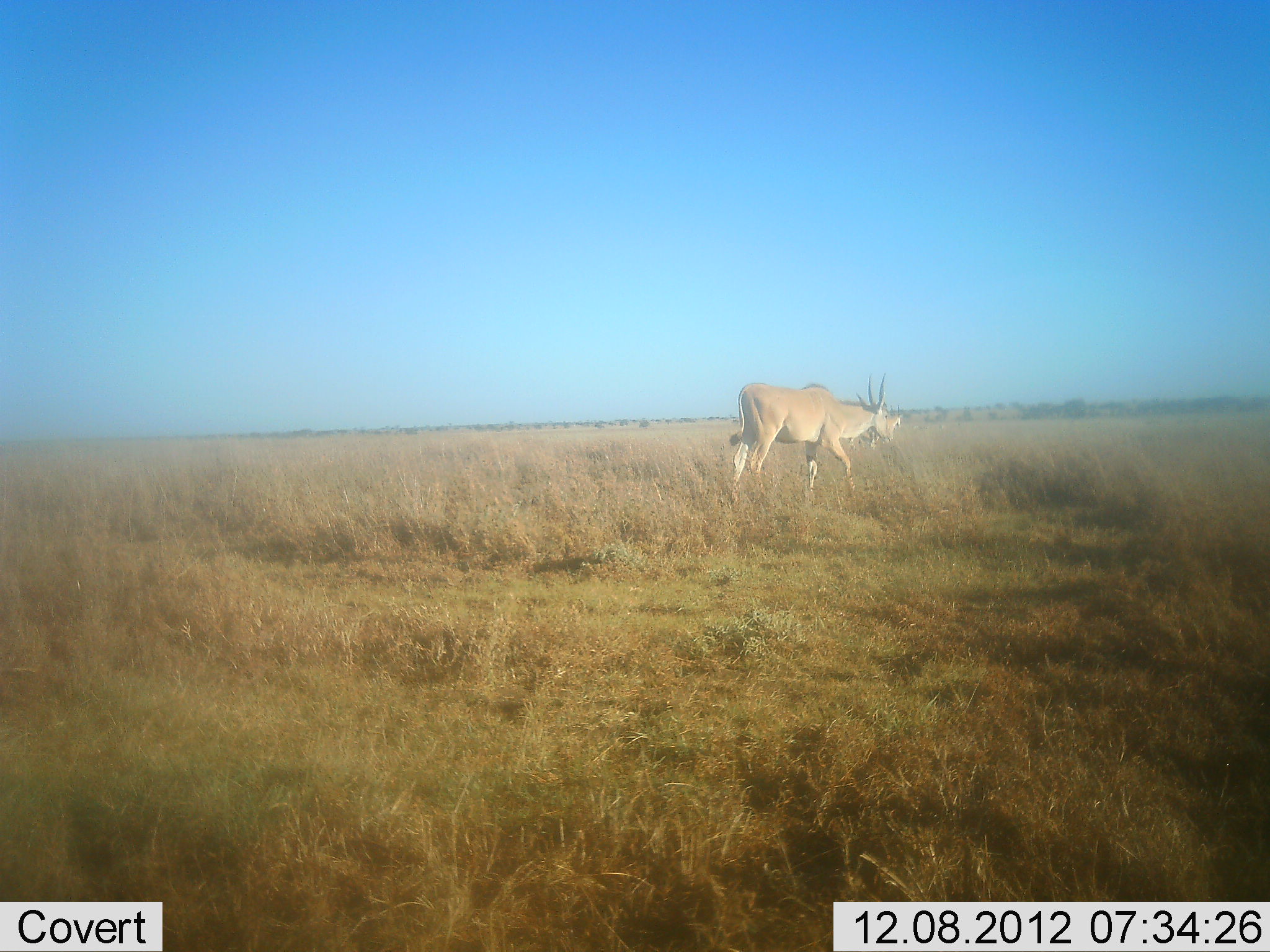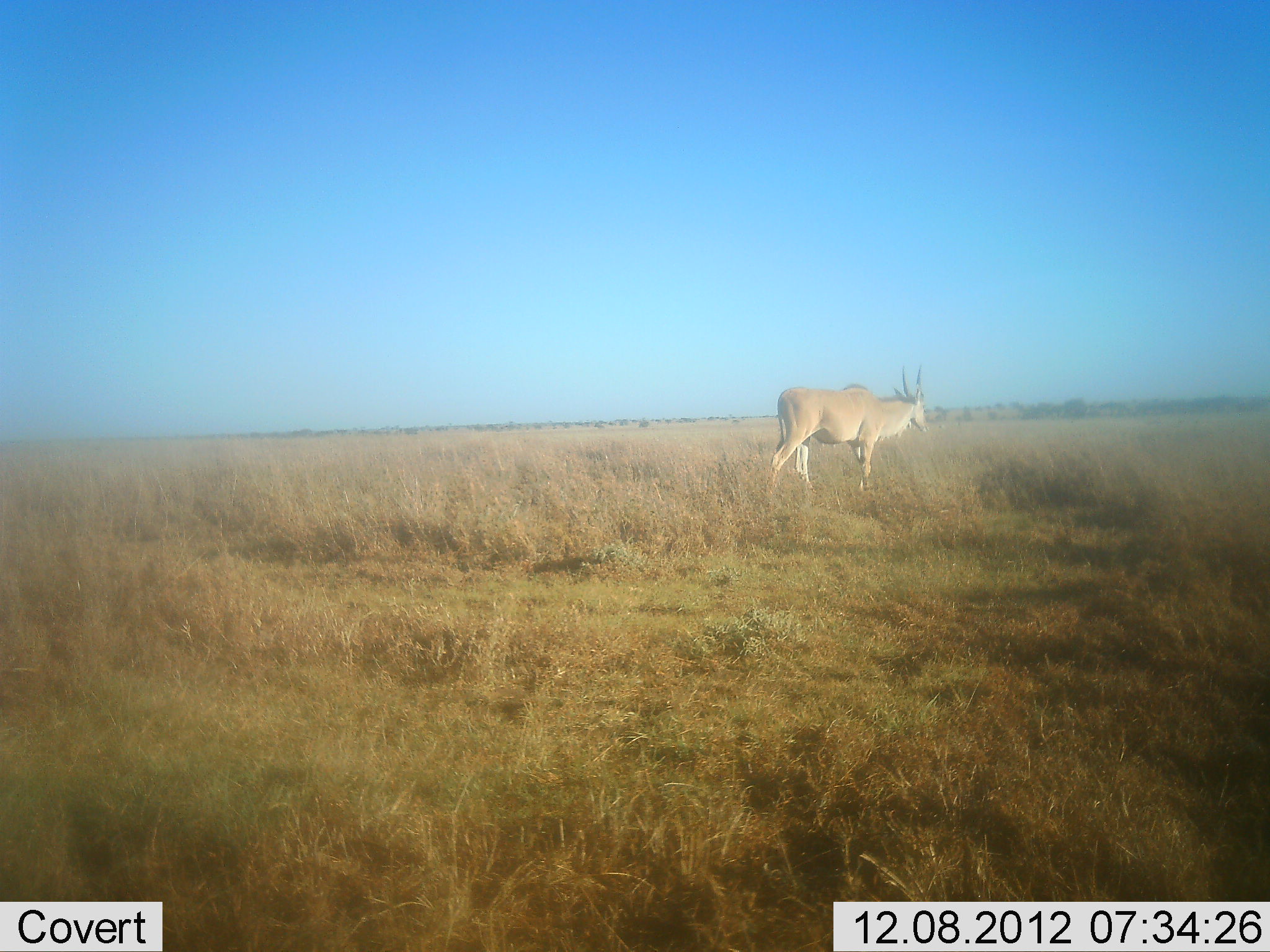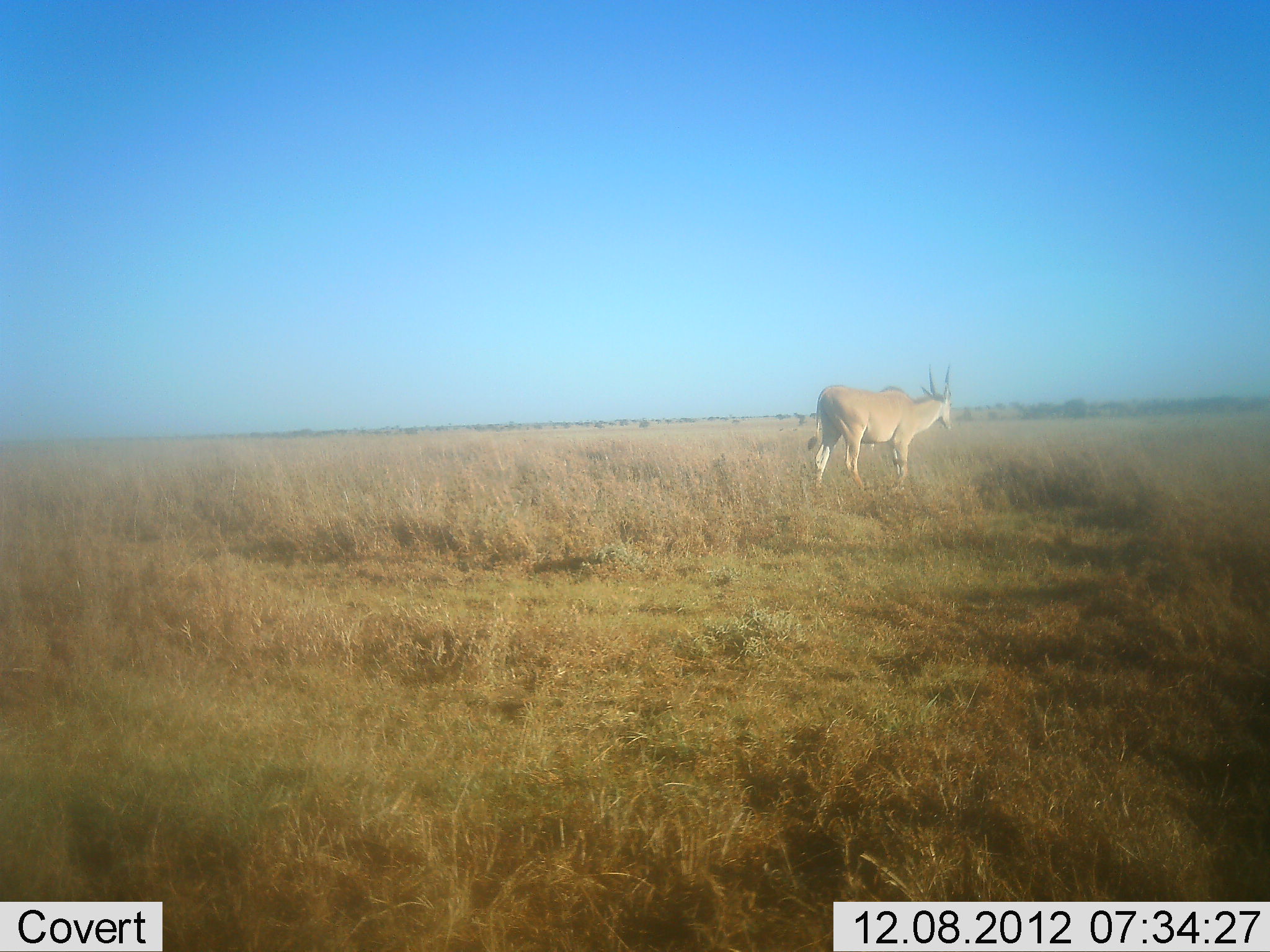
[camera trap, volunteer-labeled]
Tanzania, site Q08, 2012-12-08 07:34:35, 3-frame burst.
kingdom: Animalia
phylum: Chordata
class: Mammalia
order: Artiodactyla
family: Bovidae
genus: Tragelaphus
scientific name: Tragelaphus oryx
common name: eland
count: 1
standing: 19%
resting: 0%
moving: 100%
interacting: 0%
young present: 0%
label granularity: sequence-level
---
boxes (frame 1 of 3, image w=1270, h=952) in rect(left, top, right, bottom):
animal: rect(728, 372, 893, 502); rect(848, 404, 902, 448)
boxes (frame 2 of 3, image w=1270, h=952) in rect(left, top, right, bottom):
animal: rect(770, 364, 928, 490)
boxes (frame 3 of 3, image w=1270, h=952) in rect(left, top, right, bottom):
animal: rect(807, 364, 954, 493)